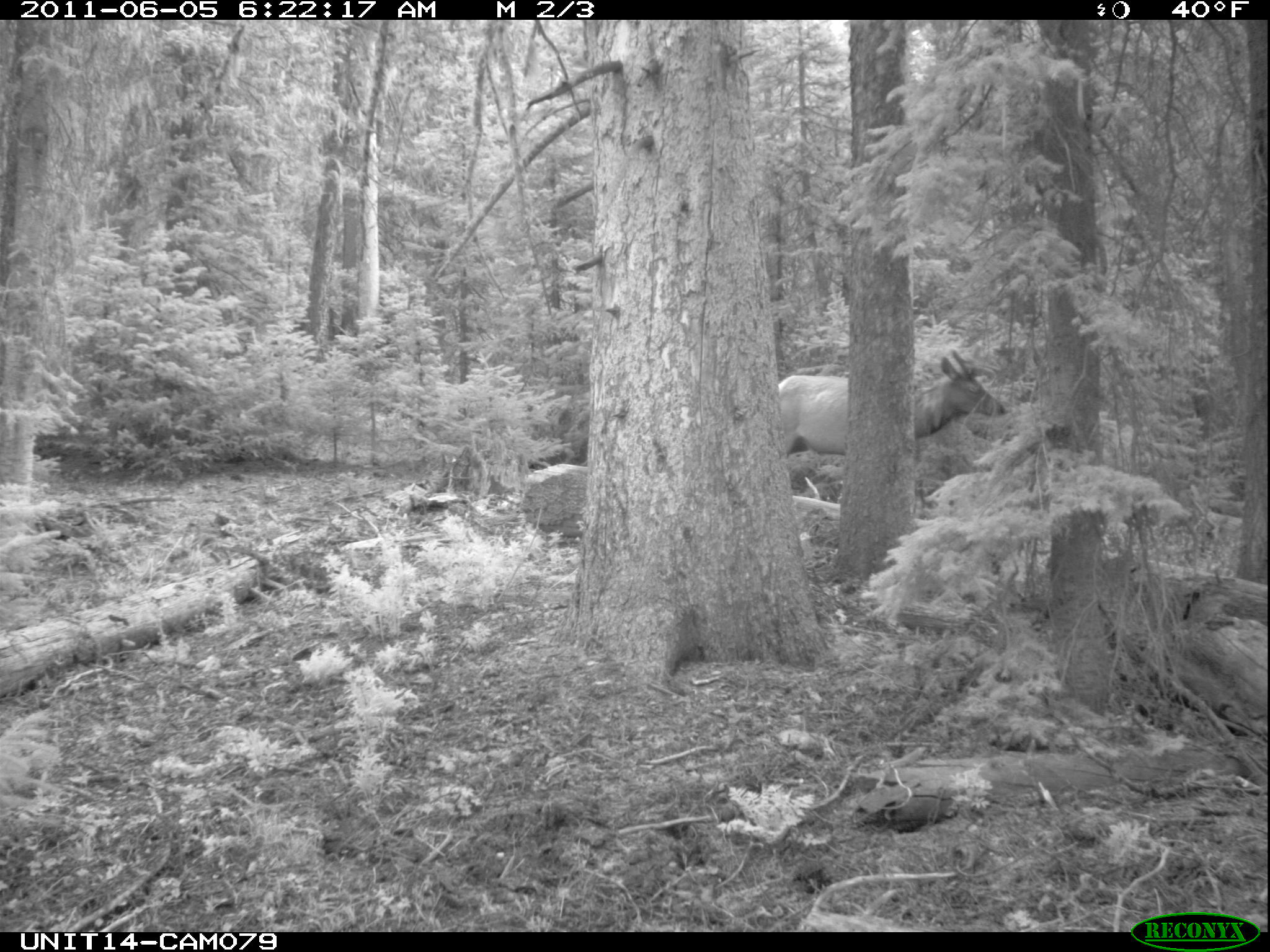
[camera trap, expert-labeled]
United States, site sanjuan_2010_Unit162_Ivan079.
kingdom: Animalia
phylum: Chordata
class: Mammalia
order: Artiodactyla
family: Cervidae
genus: Cervus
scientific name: Cervus elaphus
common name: red deer